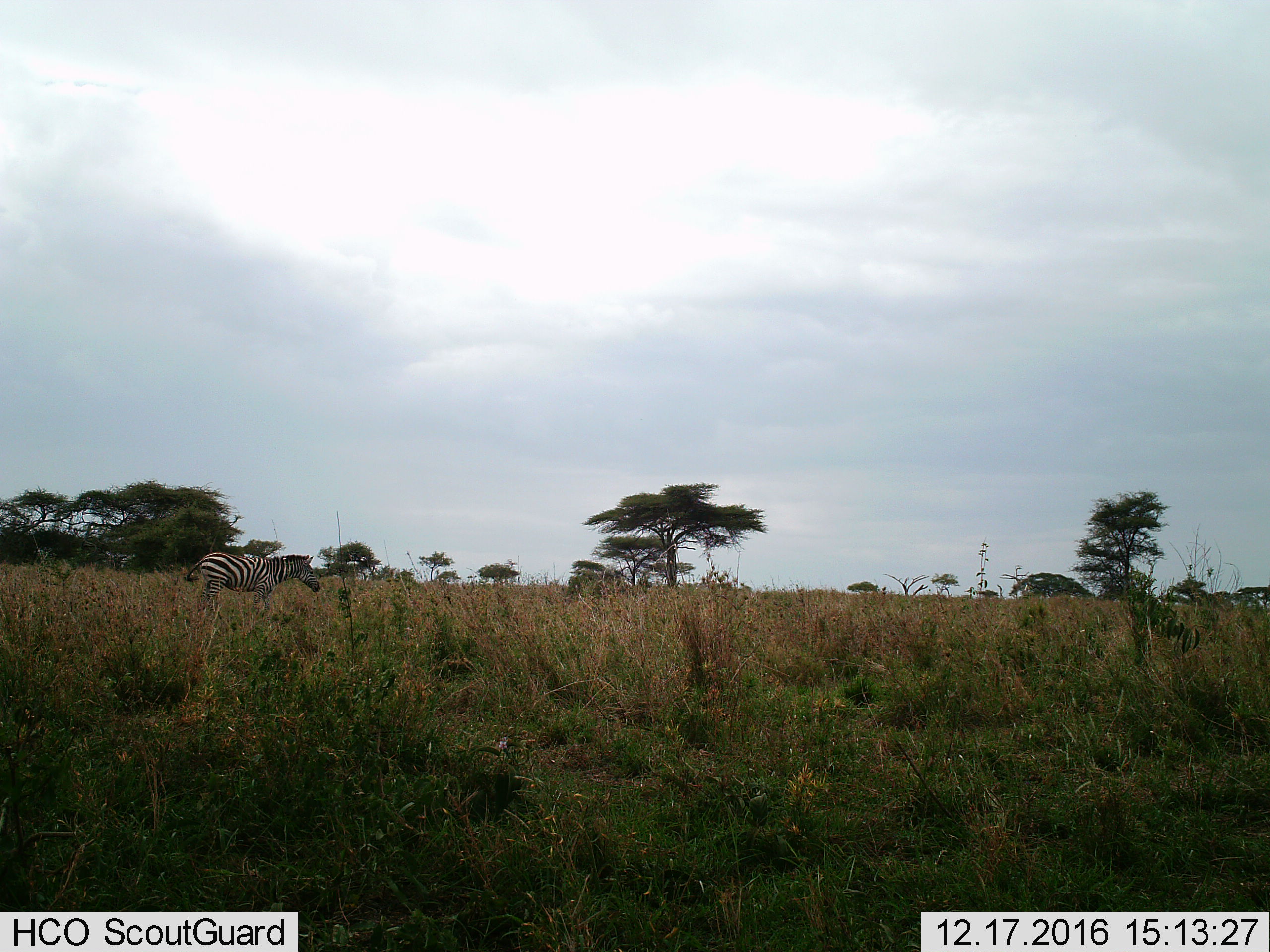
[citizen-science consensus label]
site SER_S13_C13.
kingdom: Animalia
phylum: Chordata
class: Mammalia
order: Perissodactyla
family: Equidae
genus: Equus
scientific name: Equus quagga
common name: plains zebra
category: zebraplains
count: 1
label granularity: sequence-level